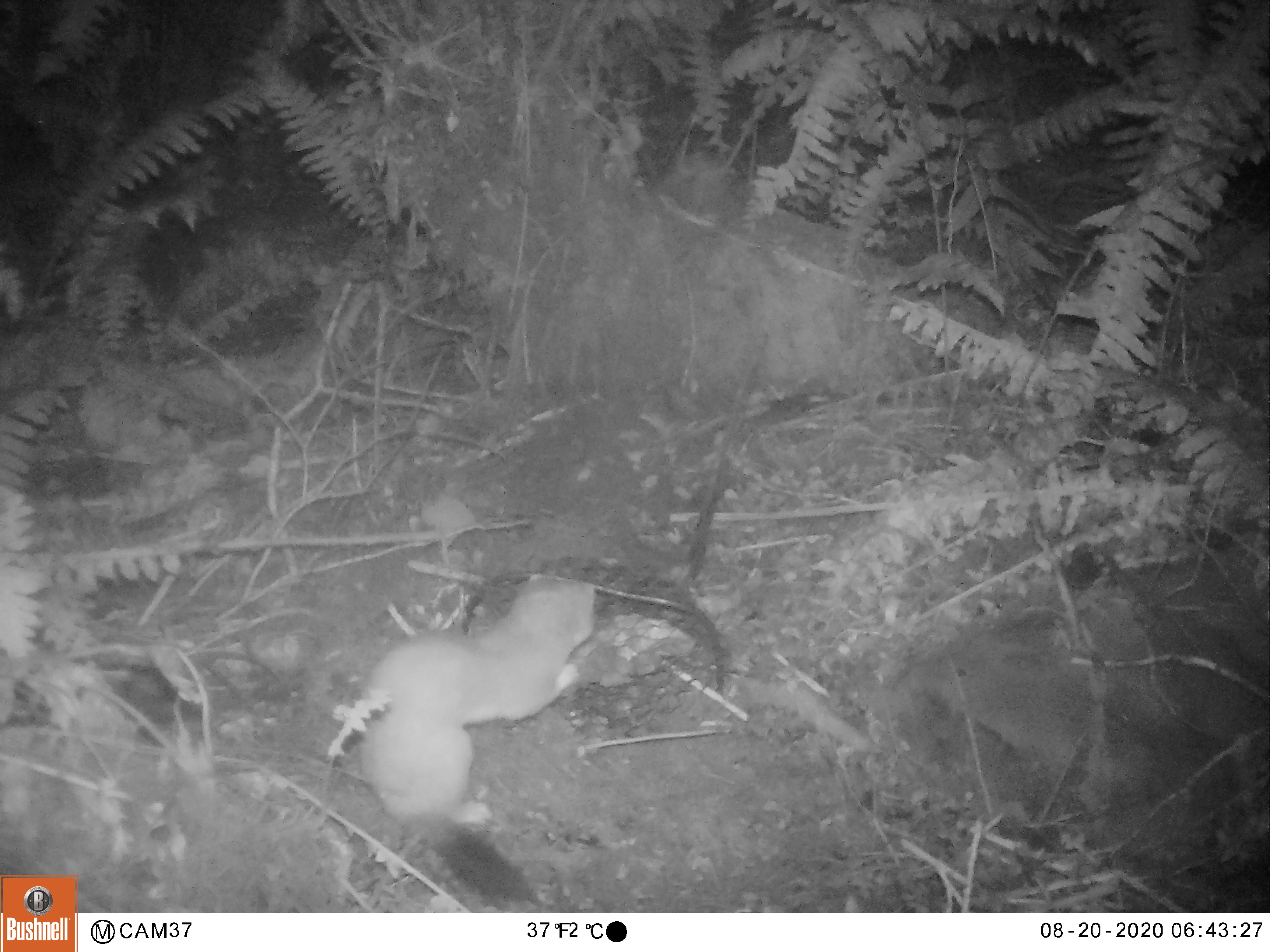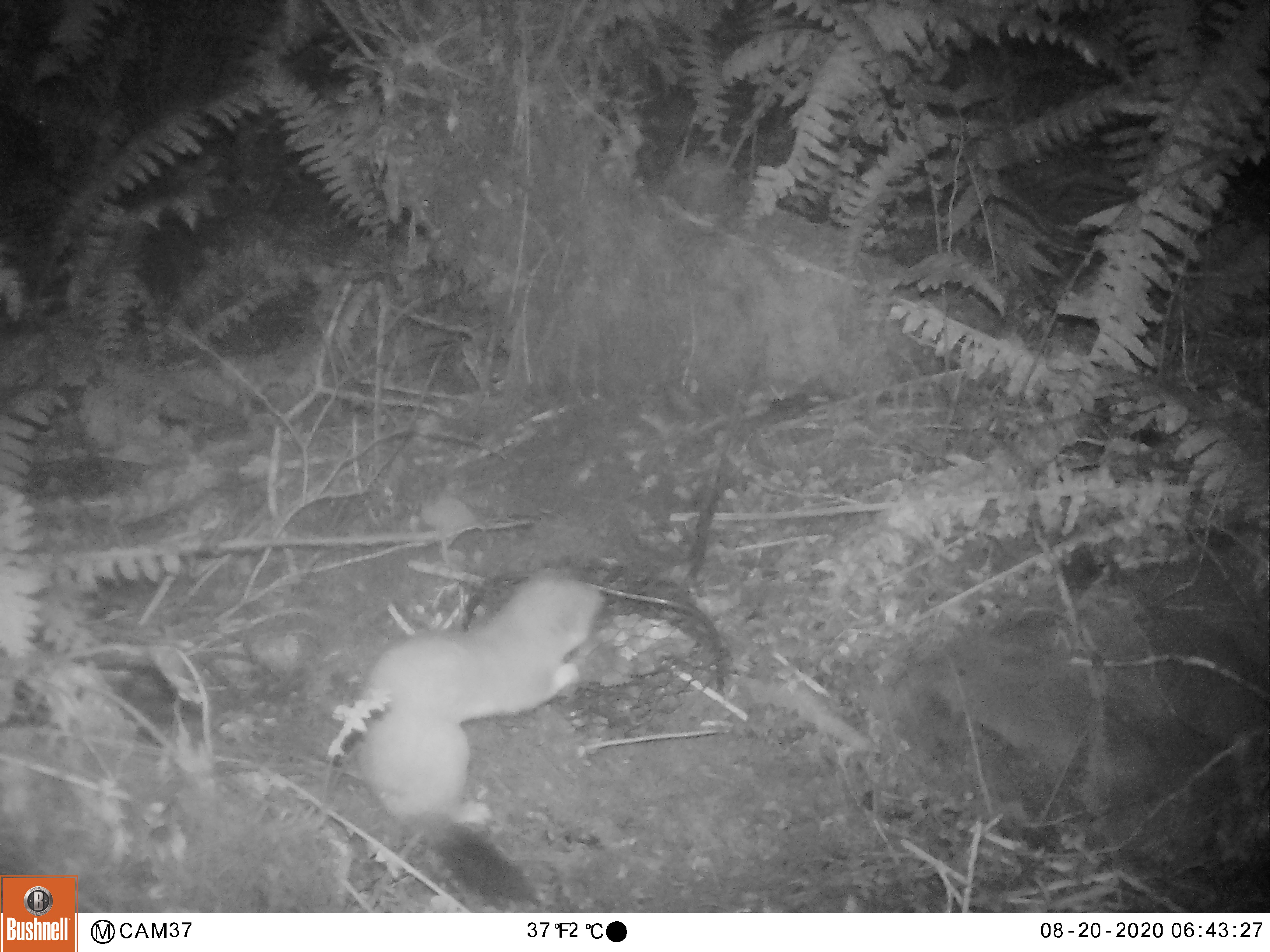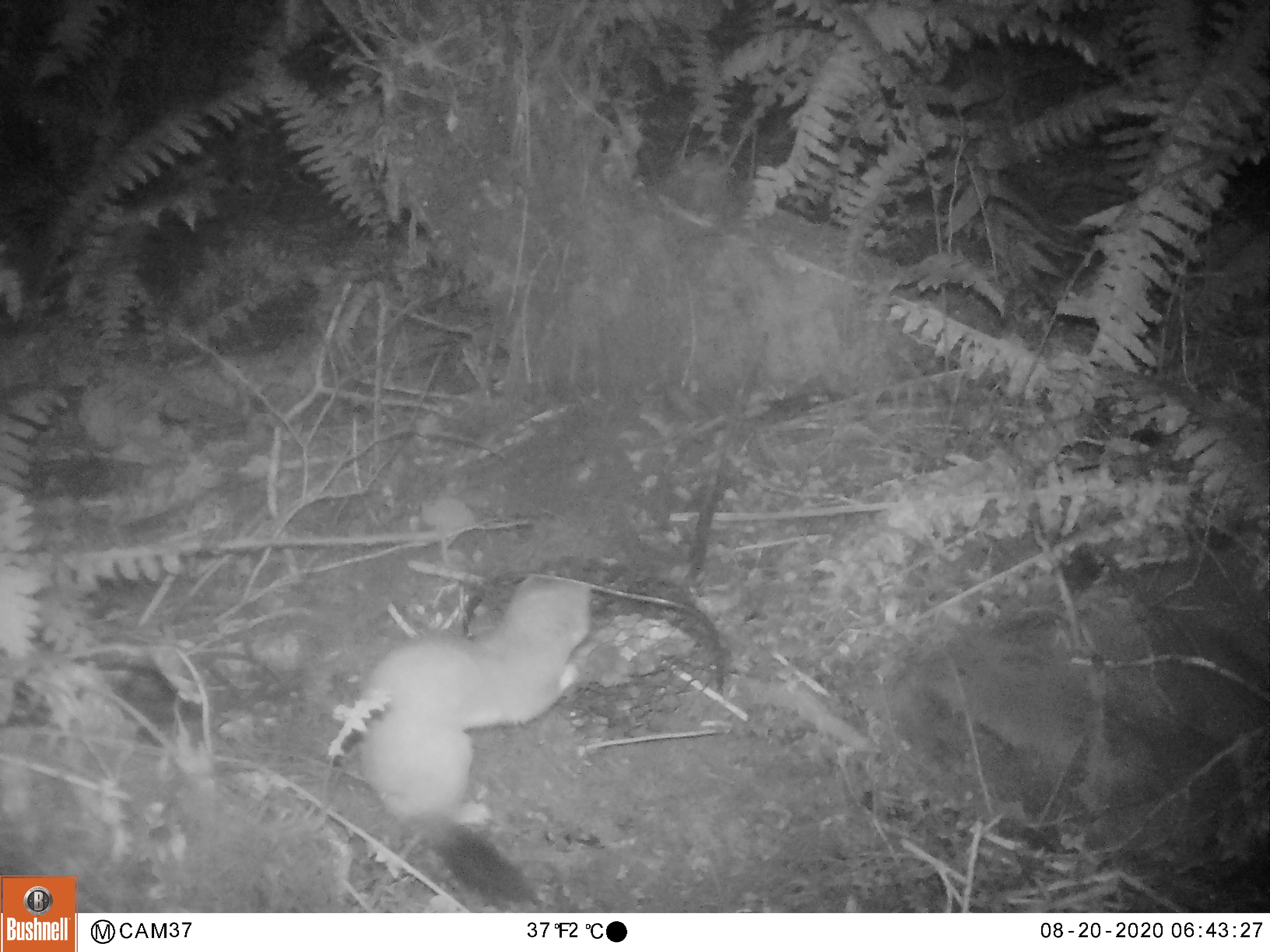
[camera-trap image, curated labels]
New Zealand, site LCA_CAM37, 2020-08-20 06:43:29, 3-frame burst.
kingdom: Animalia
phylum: Chordata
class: Mammalia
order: Carnivora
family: Mustelidae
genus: Mustela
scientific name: Mustela erminea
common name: stoat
Stoat (Mustela erminea).